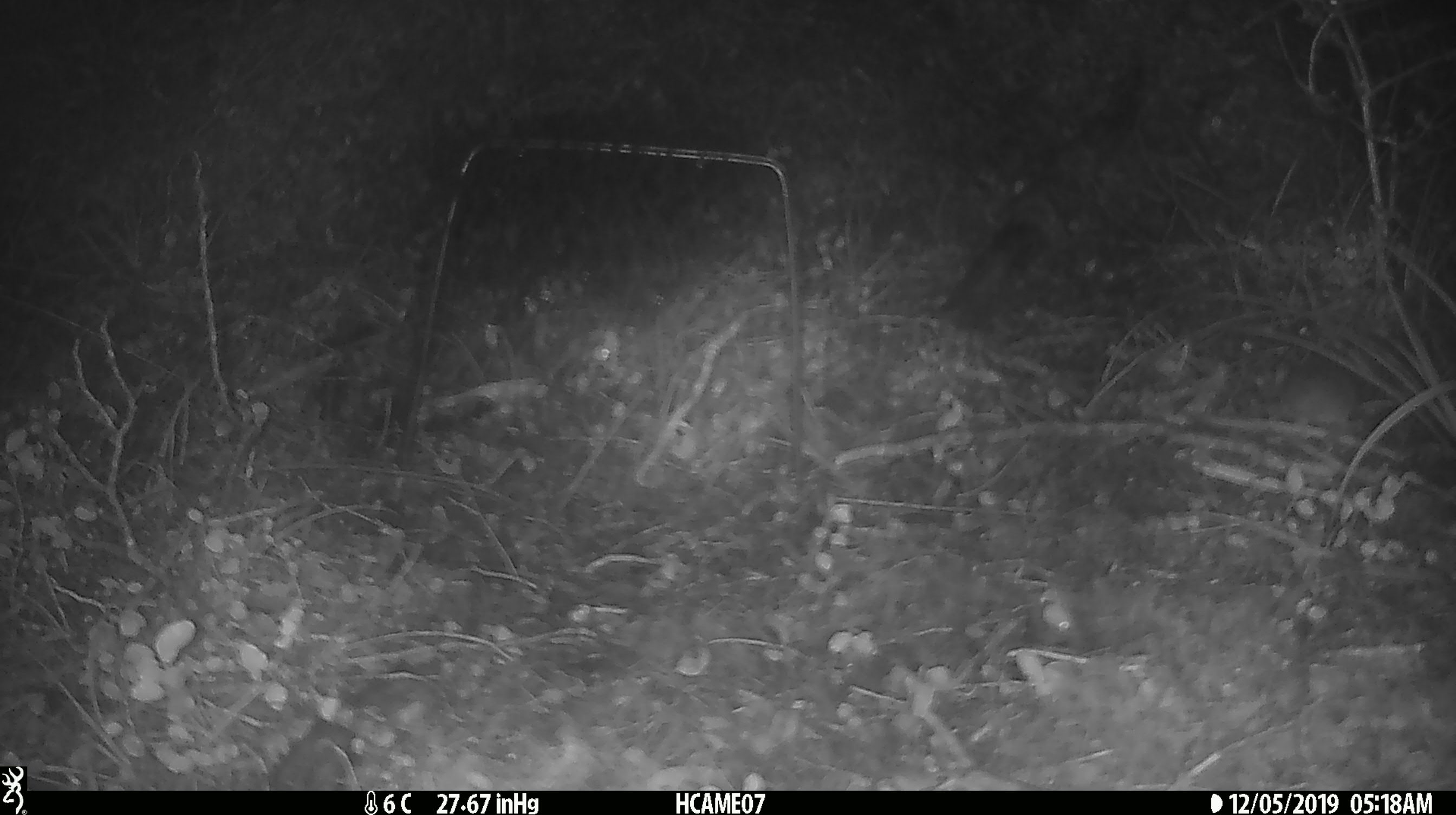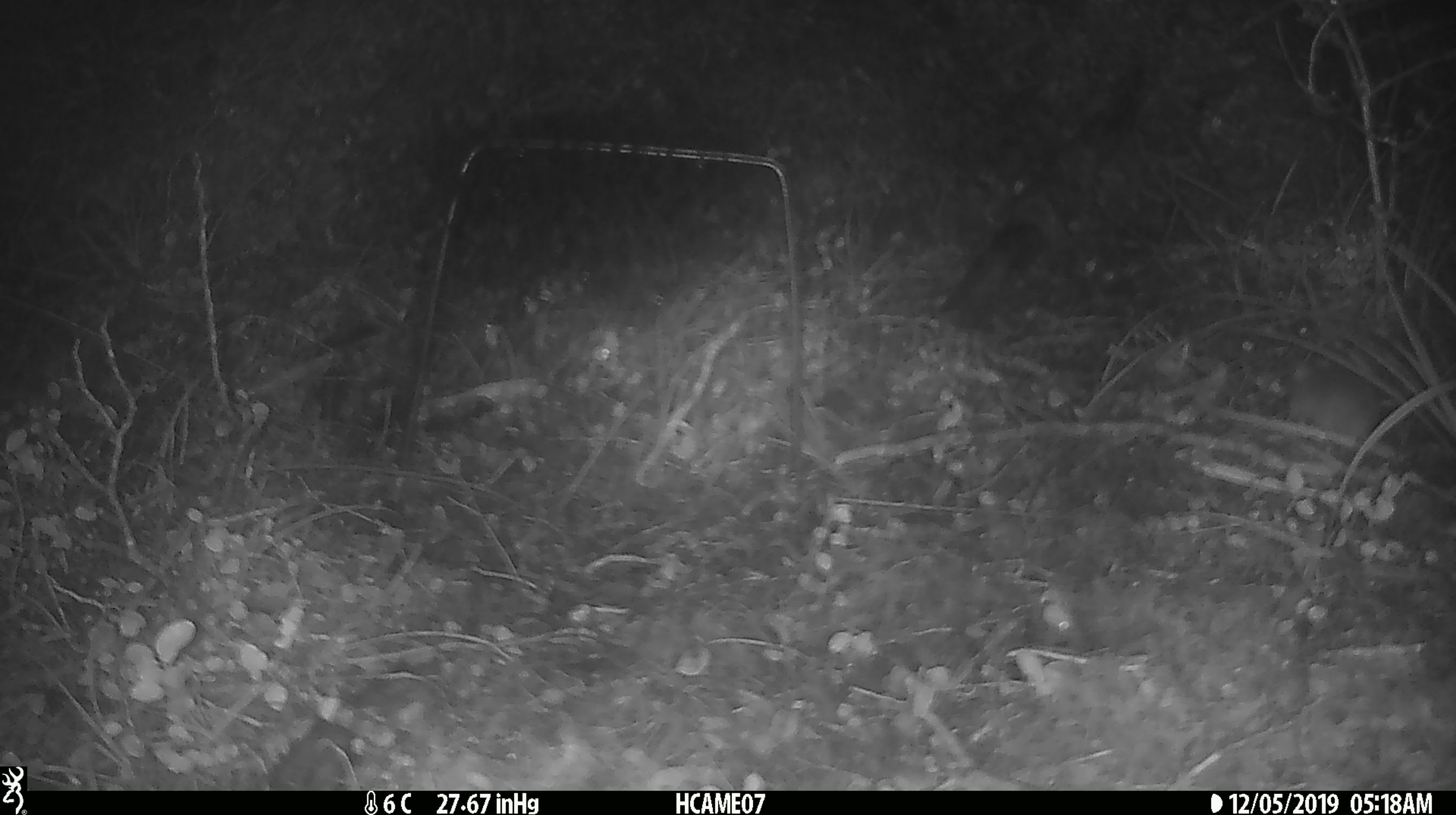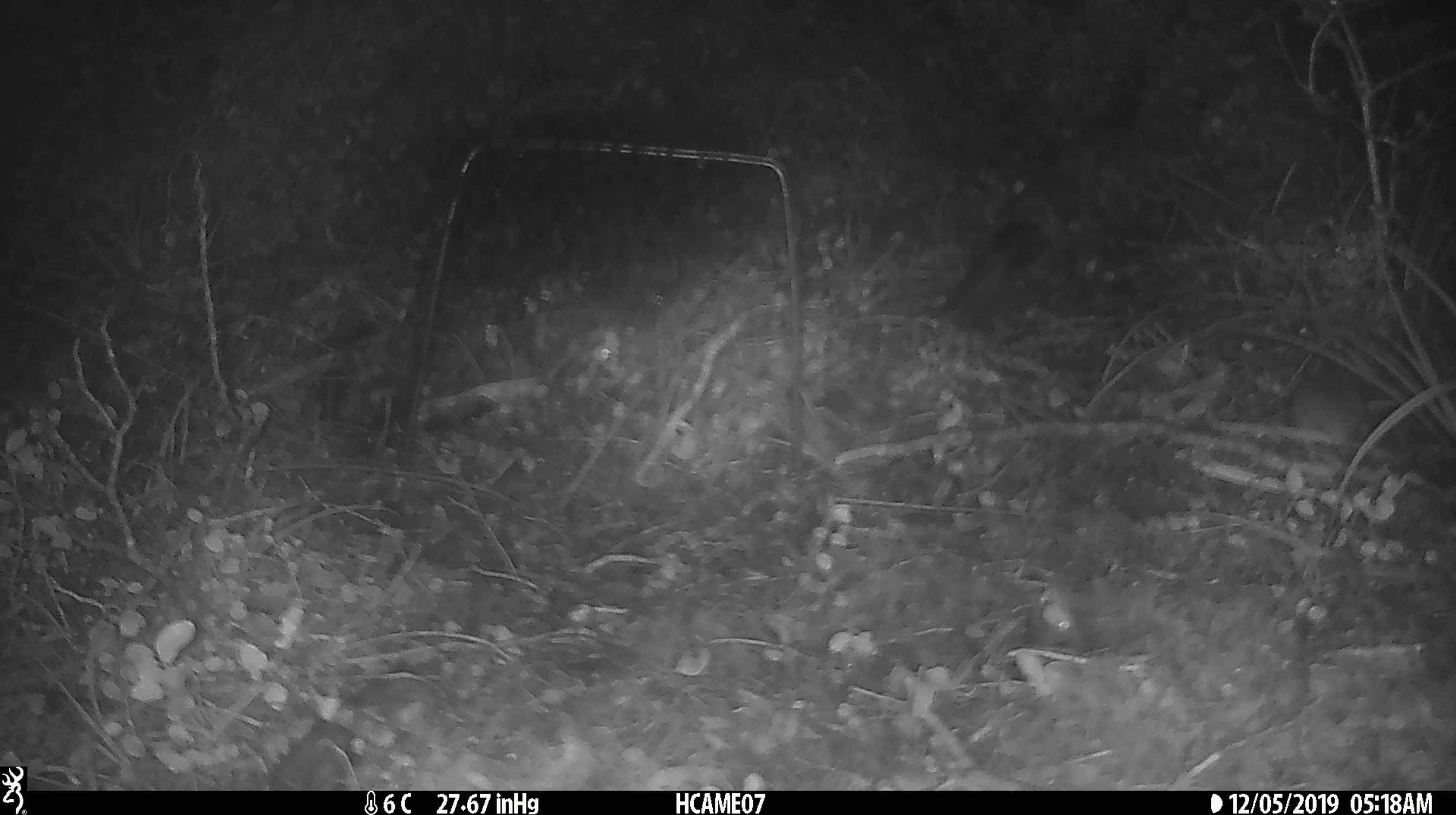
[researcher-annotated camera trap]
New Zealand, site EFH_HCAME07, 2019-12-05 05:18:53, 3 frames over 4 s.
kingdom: Animalia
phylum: Chordata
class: Mammalia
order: Rodentia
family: Muridae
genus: Mus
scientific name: Mus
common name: mouse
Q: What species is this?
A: Mouse (Mus).